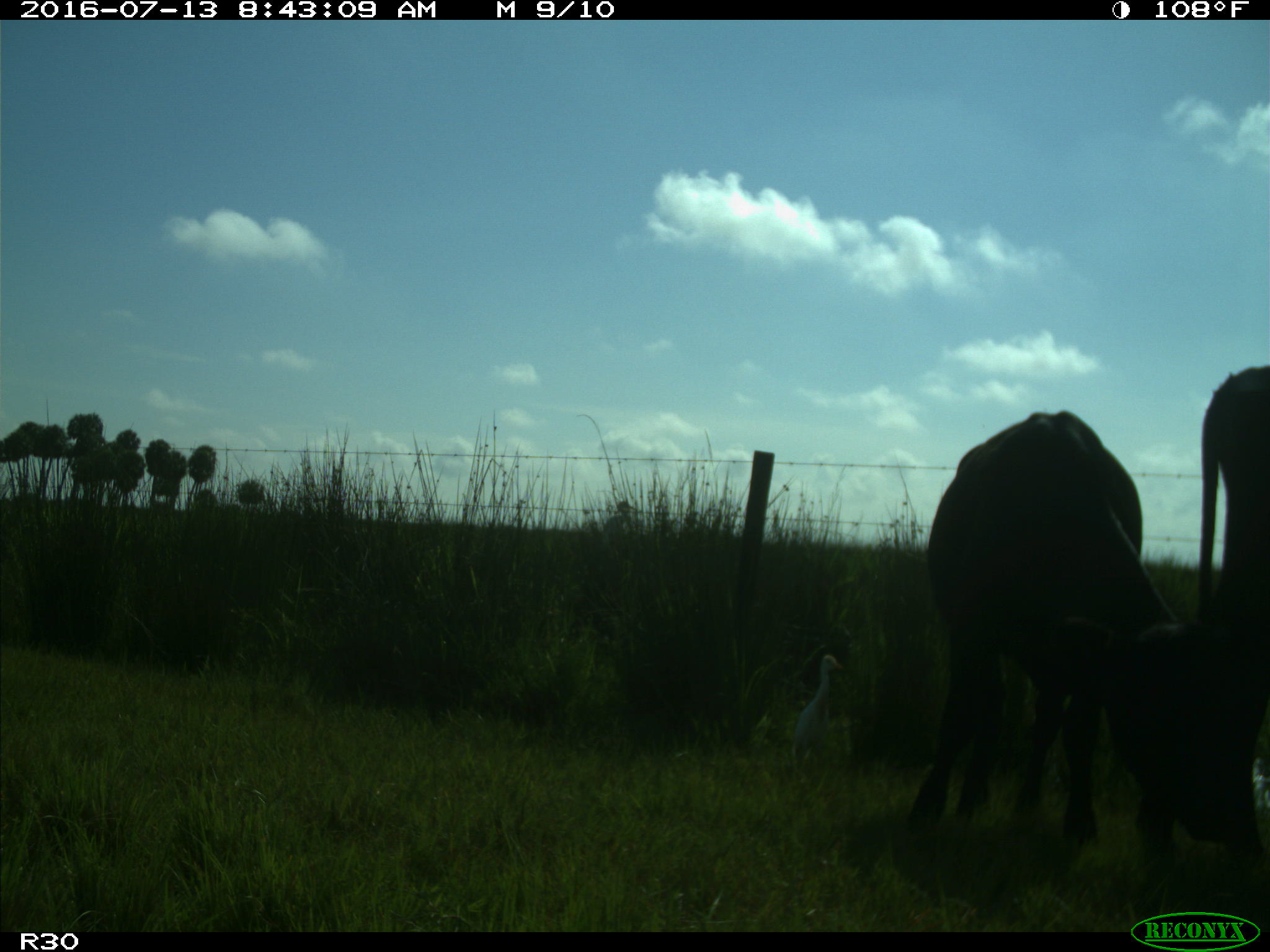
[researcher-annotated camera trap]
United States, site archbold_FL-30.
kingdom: Animalia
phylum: Chordata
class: Mammalia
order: Artiodactyla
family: Bovidae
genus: Bos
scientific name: Bos taurus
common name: domestic cow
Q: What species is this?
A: Bos taurus (domestic cow).